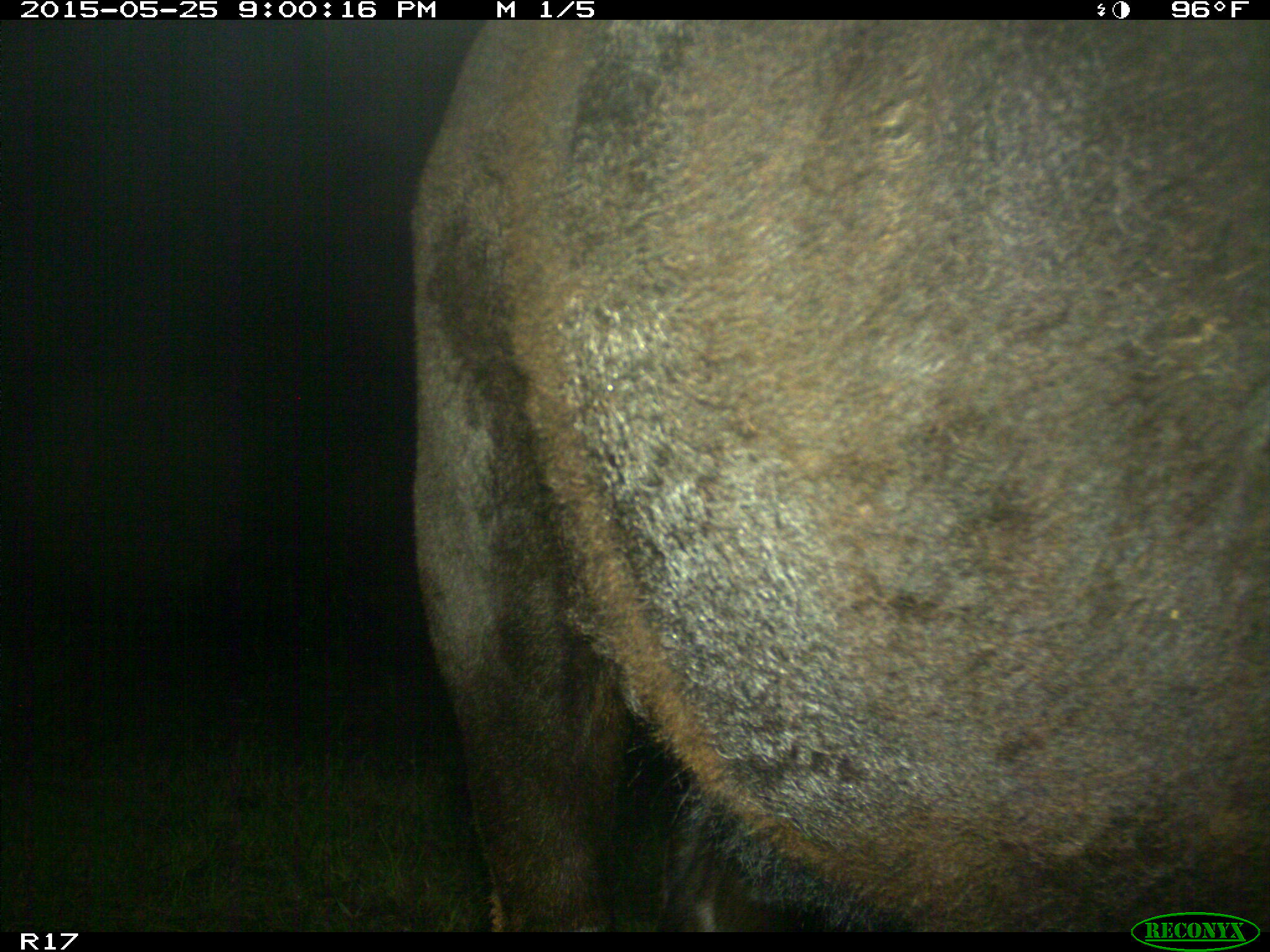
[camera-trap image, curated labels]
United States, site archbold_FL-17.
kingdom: Animalia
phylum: Chordata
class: Mammalia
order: Artiodactyla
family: Bovidae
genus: Bos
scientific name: Bos taurus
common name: domestic cow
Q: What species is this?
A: Bos taurus (domestic cow).